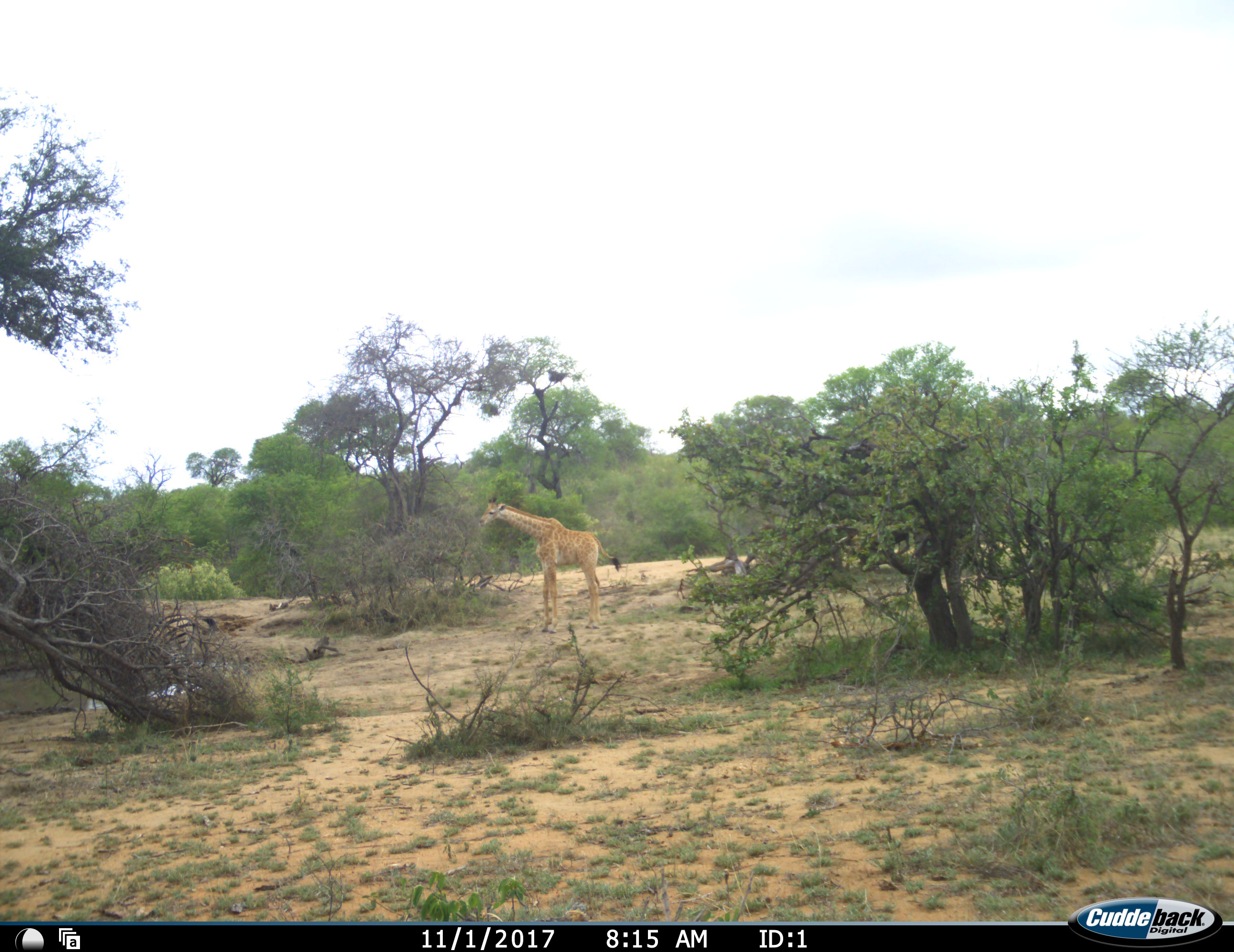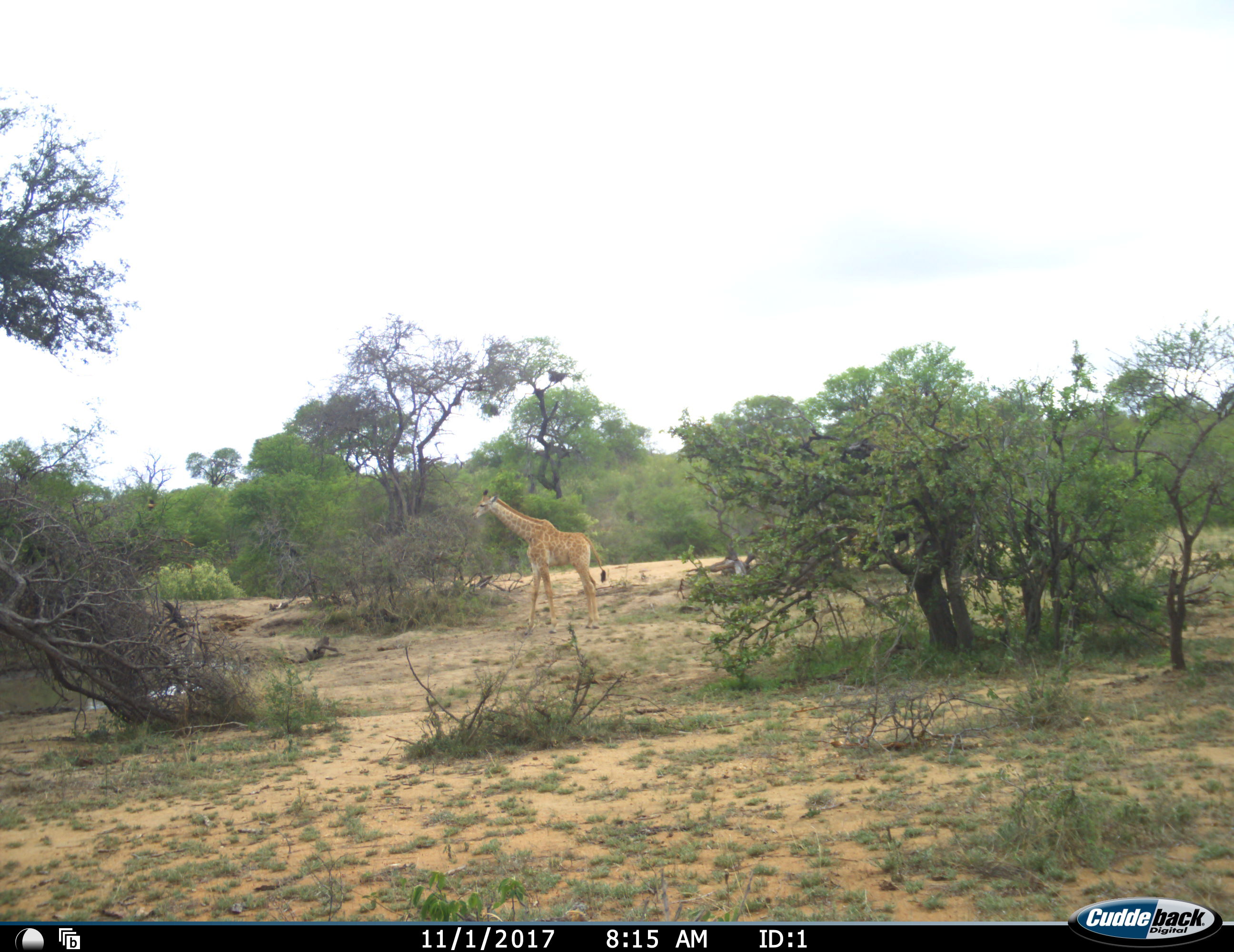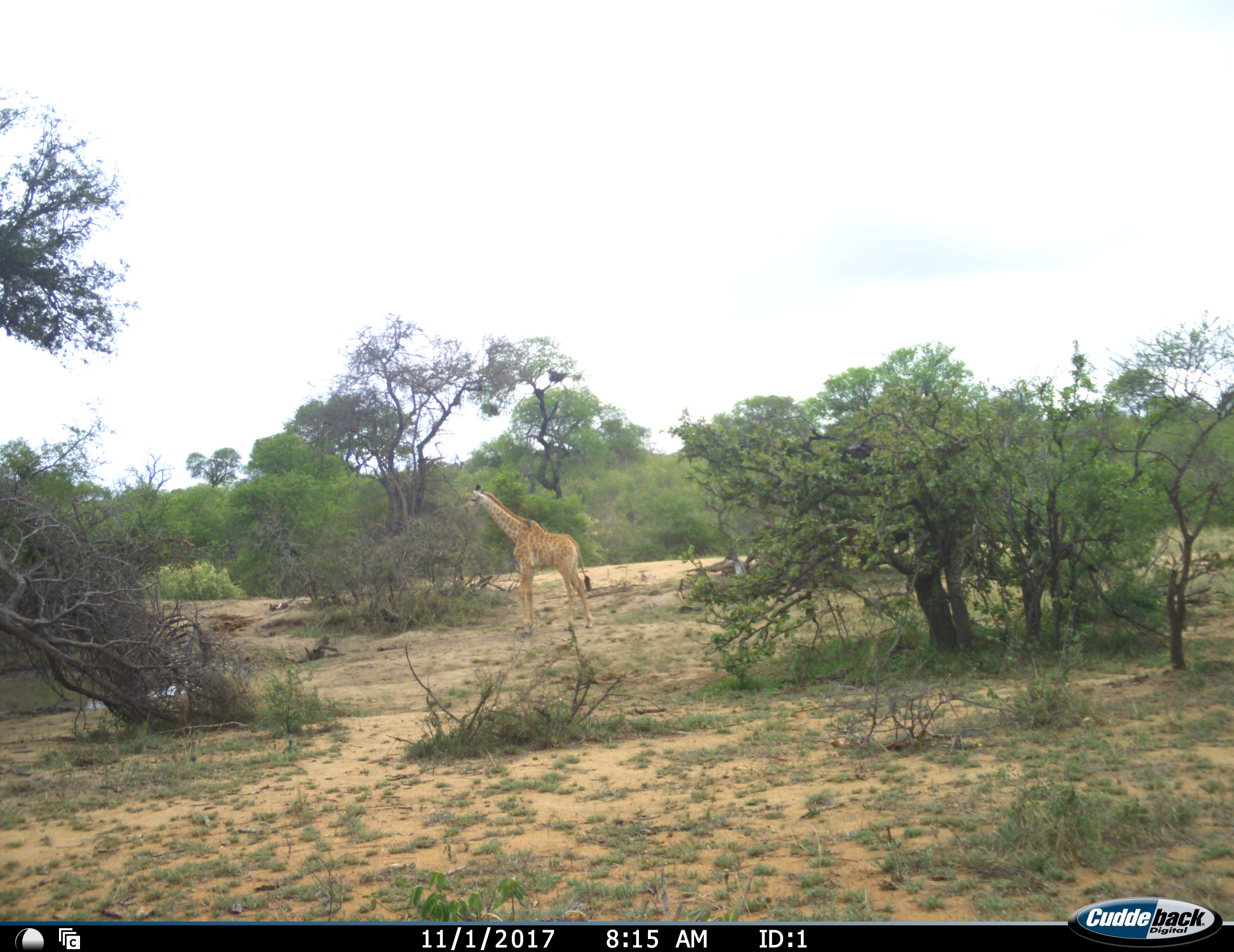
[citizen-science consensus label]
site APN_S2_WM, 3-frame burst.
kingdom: Animalia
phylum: Chordata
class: Mammalia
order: Artiodactyla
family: Giraffidae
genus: Giraffa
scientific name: Giraffa camelopardalis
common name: giraffe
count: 1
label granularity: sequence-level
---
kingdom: Animalia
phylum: Chordata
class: Mammalia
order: Perissodactyla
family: Equidae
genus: Equus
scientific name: Equus quagga burchellii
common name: burchell's zebra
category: zebraburchells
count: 1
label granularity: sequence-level